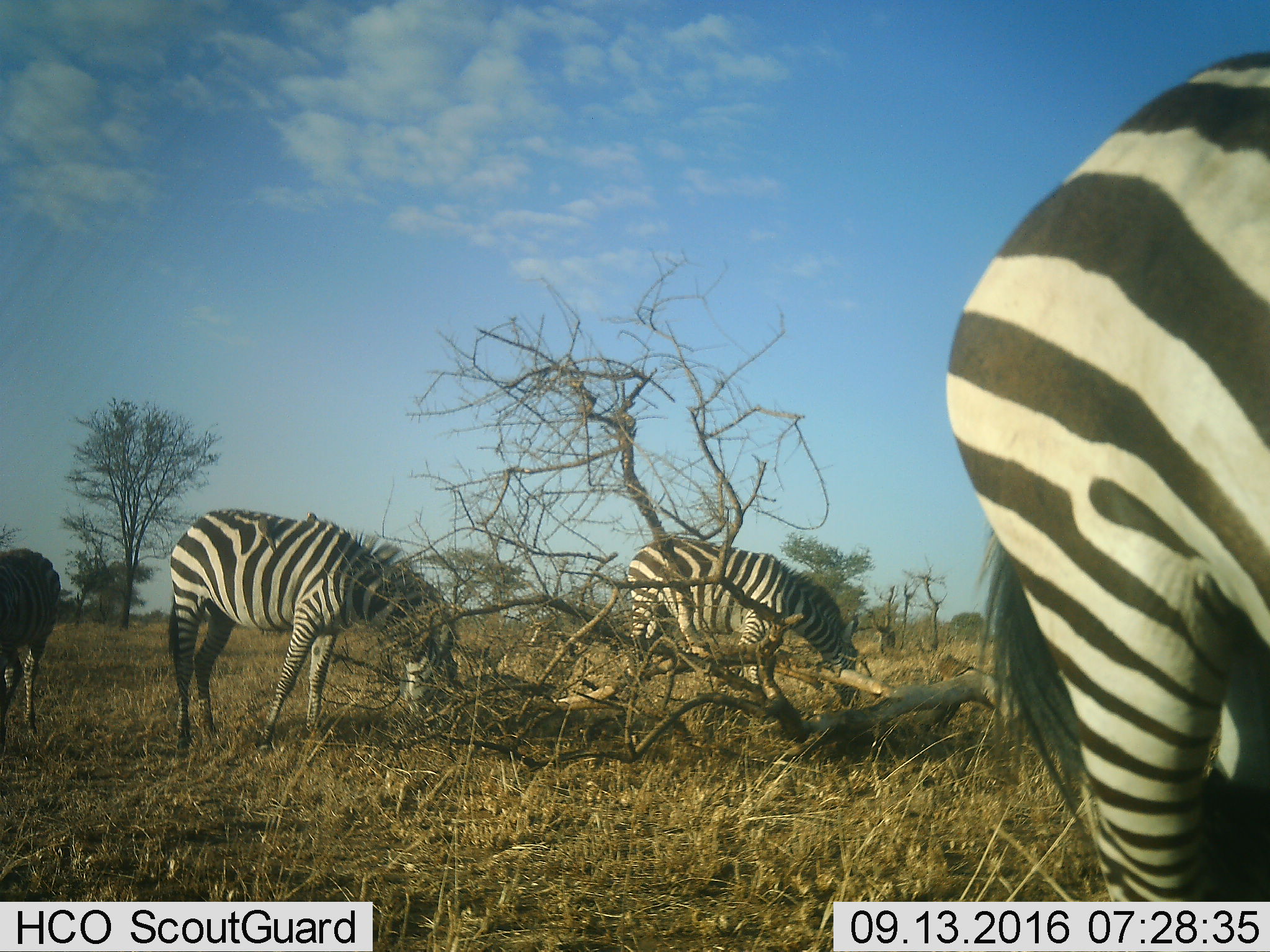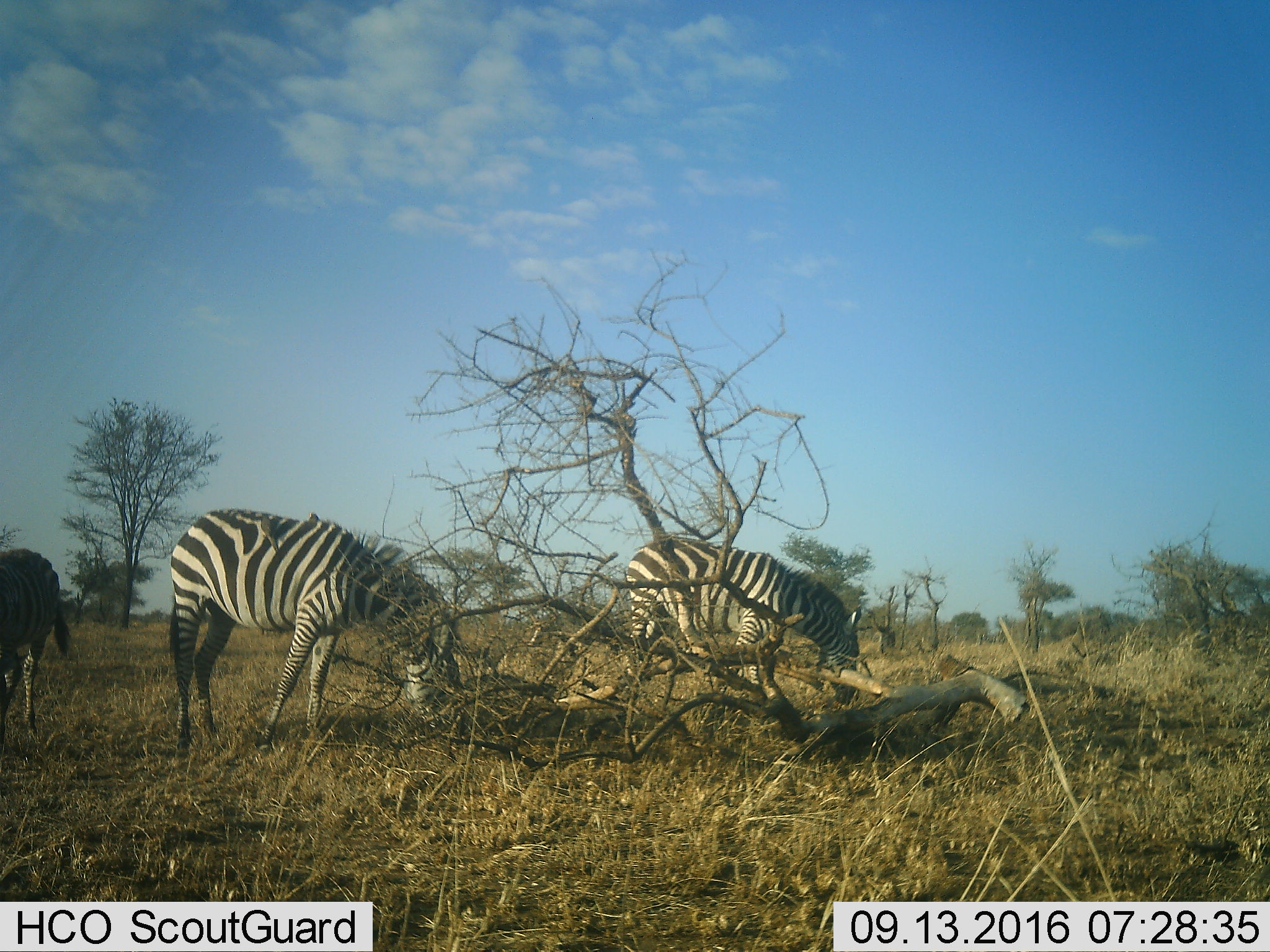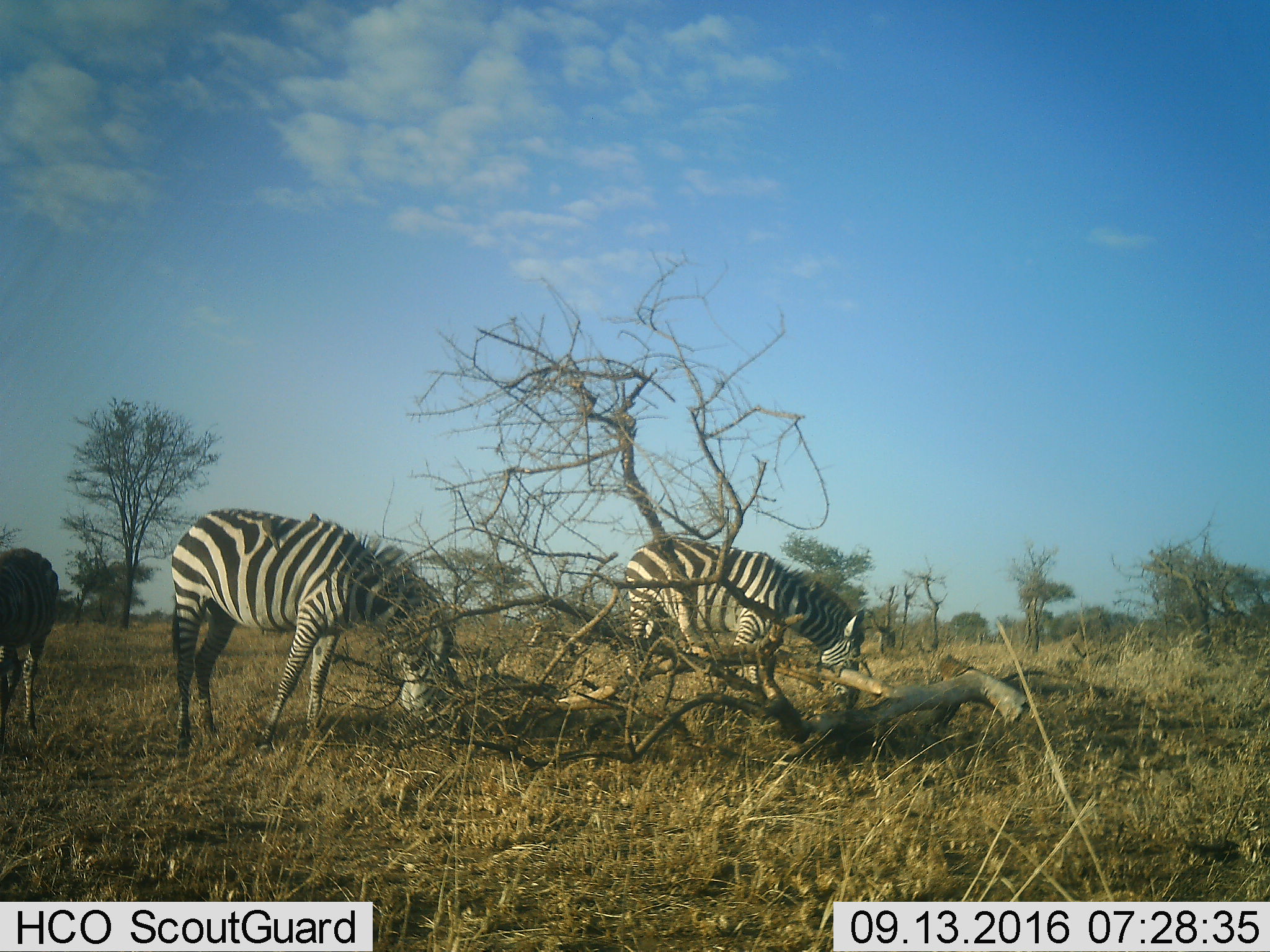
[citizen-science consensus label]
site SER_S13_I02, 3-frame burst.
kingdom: Animalia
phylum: Chordata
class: Mammalia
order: Perissodactyla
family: Equidae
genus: Equus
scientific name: Equus quagga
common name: plains zebra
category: zebraplains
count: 4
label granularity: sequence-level